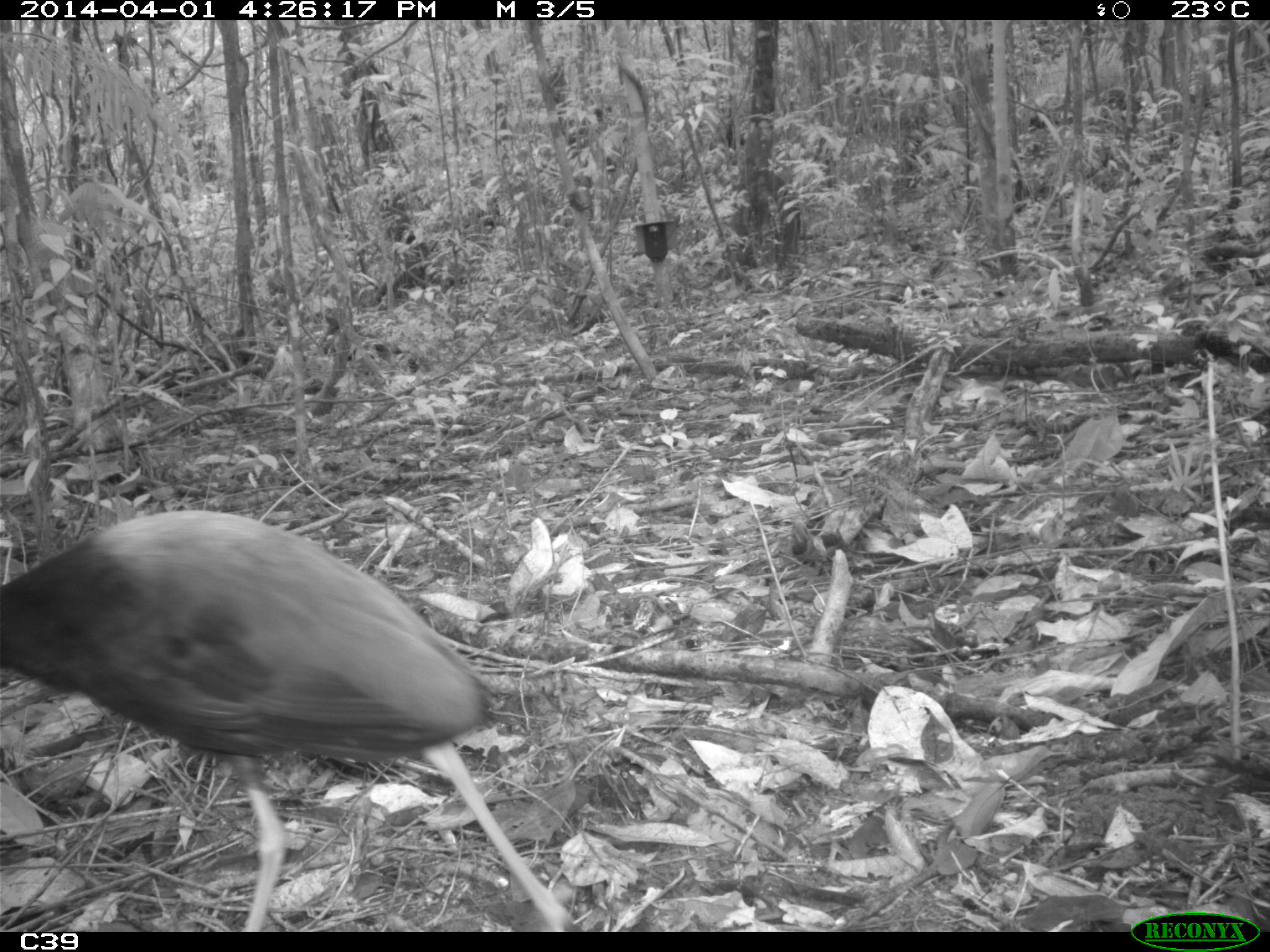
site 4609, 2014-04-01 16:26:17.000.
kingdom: Animalia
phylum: Chordata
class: Aves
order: Gruiformes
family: Psophiidae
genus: Psophia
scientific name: Psophia crepitans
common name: gray-winged trumpeter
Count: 3.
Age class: adult.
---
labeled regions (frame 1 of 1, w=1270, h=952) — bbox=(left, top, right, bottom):
psophia crepitans: bbox=(0, 503, 496, 928)